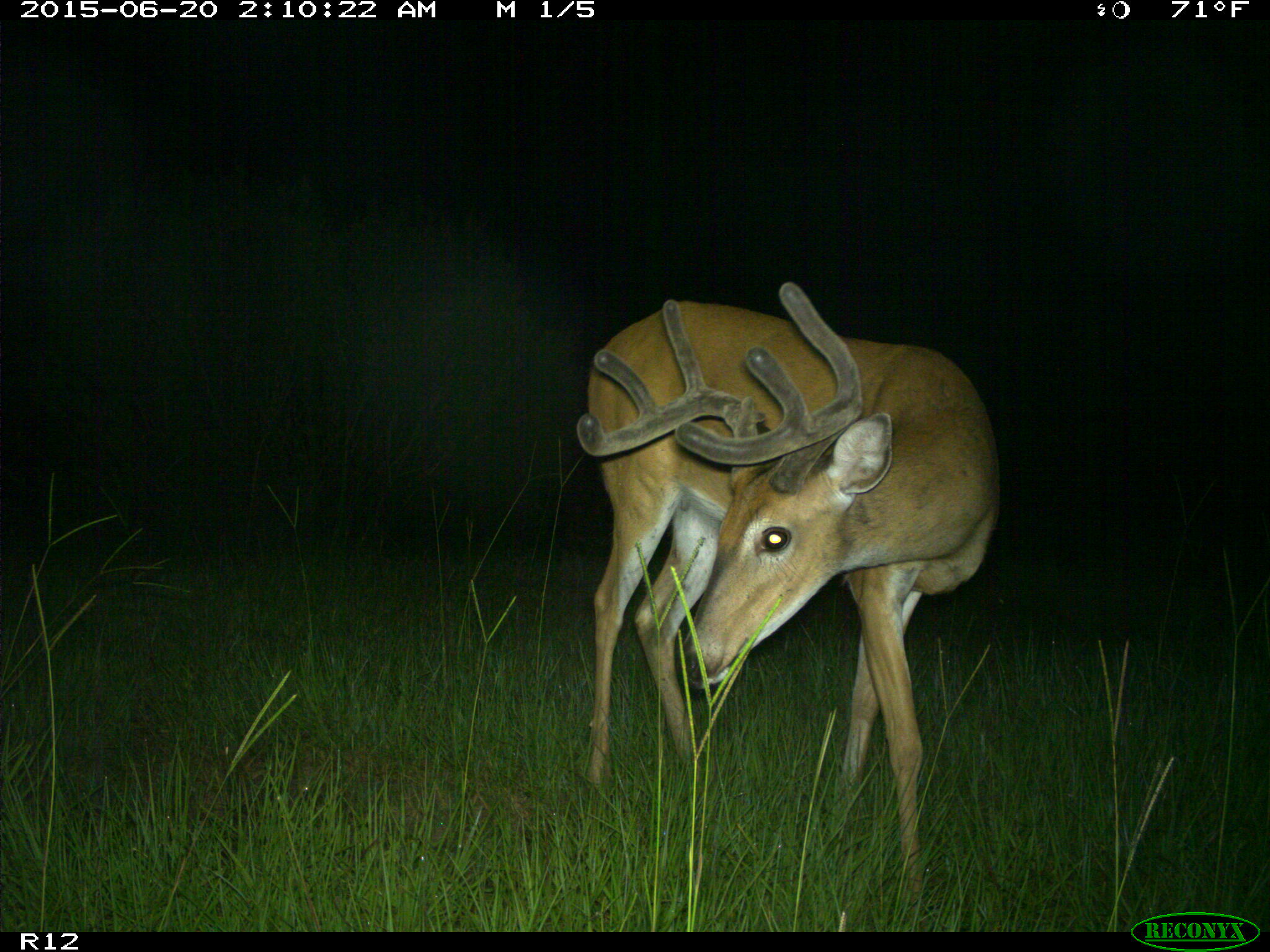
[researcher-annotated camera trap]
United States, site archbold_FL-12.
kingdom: Animalia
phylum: Chordata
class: Mammalia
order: Artiodactyla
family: Cervidae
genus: Odocoileus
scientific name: Odocoileus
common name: deer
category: unidentified deer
Unidentified deer (deer) (Odocoileus).